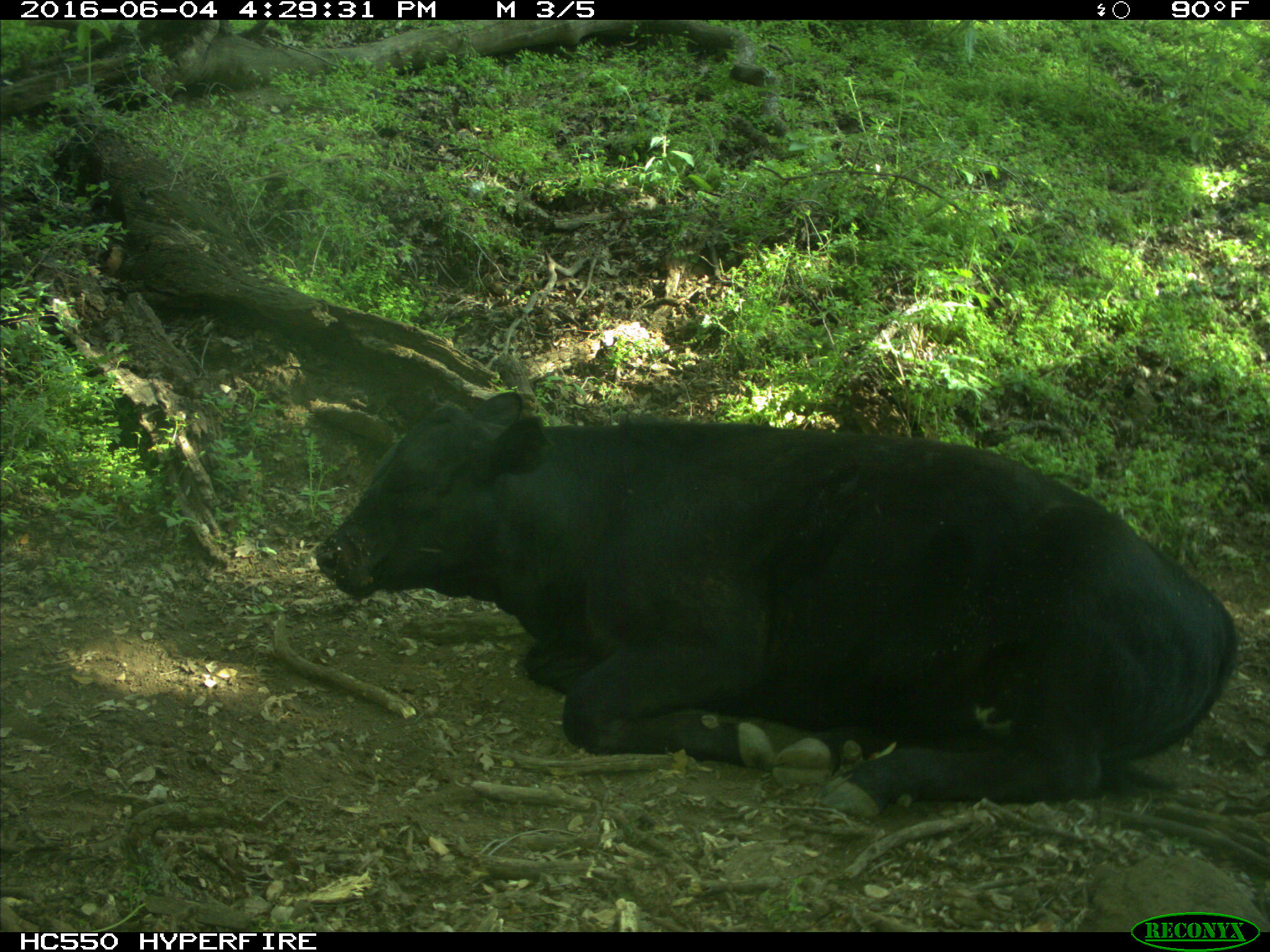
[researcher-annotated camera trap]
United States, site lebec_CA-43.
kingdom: Animalia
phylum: Chordata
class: Mammalia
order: Artiodactyla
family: Bovidae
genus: Bos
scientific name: Bos taurus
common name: domestic cow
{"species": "Bos taurus (domestic cow)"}